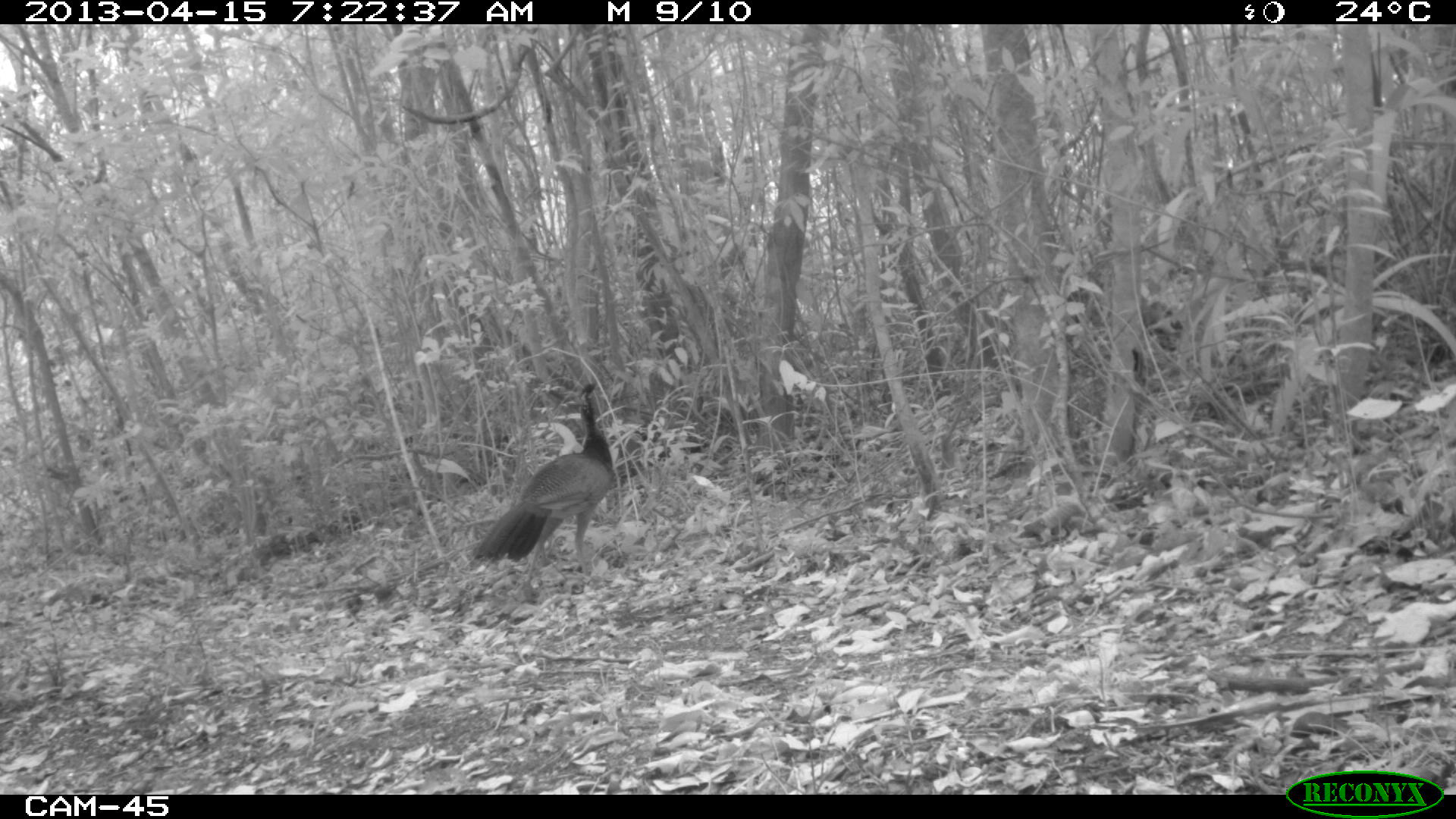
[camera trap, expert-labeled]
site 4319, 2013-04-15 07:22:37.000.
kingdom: Animalia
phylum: Chordata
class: Aves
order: Galliformes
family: Cracidae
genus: Crax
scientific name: Crax rubra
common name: great curassow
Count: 1.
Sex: female.